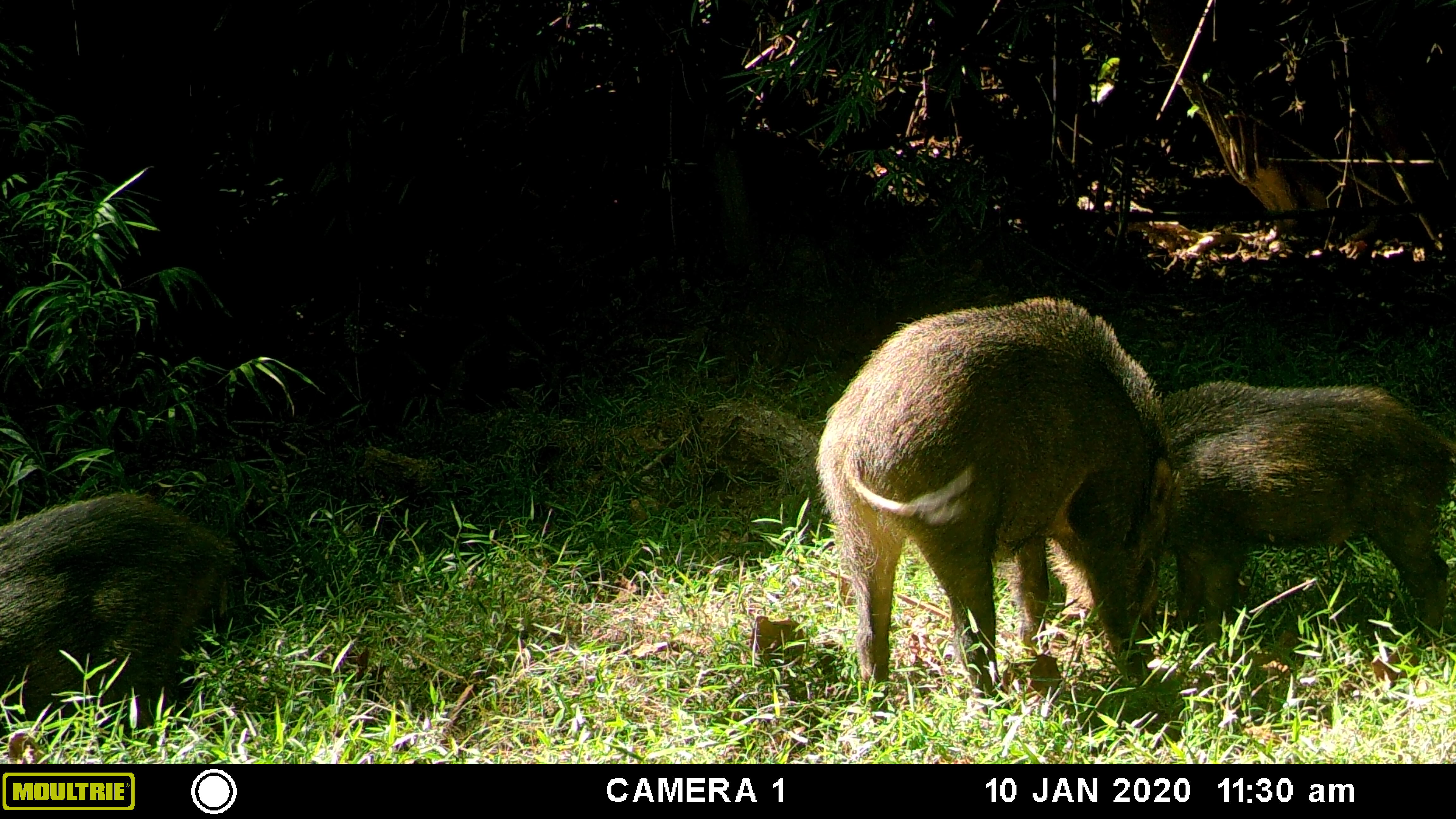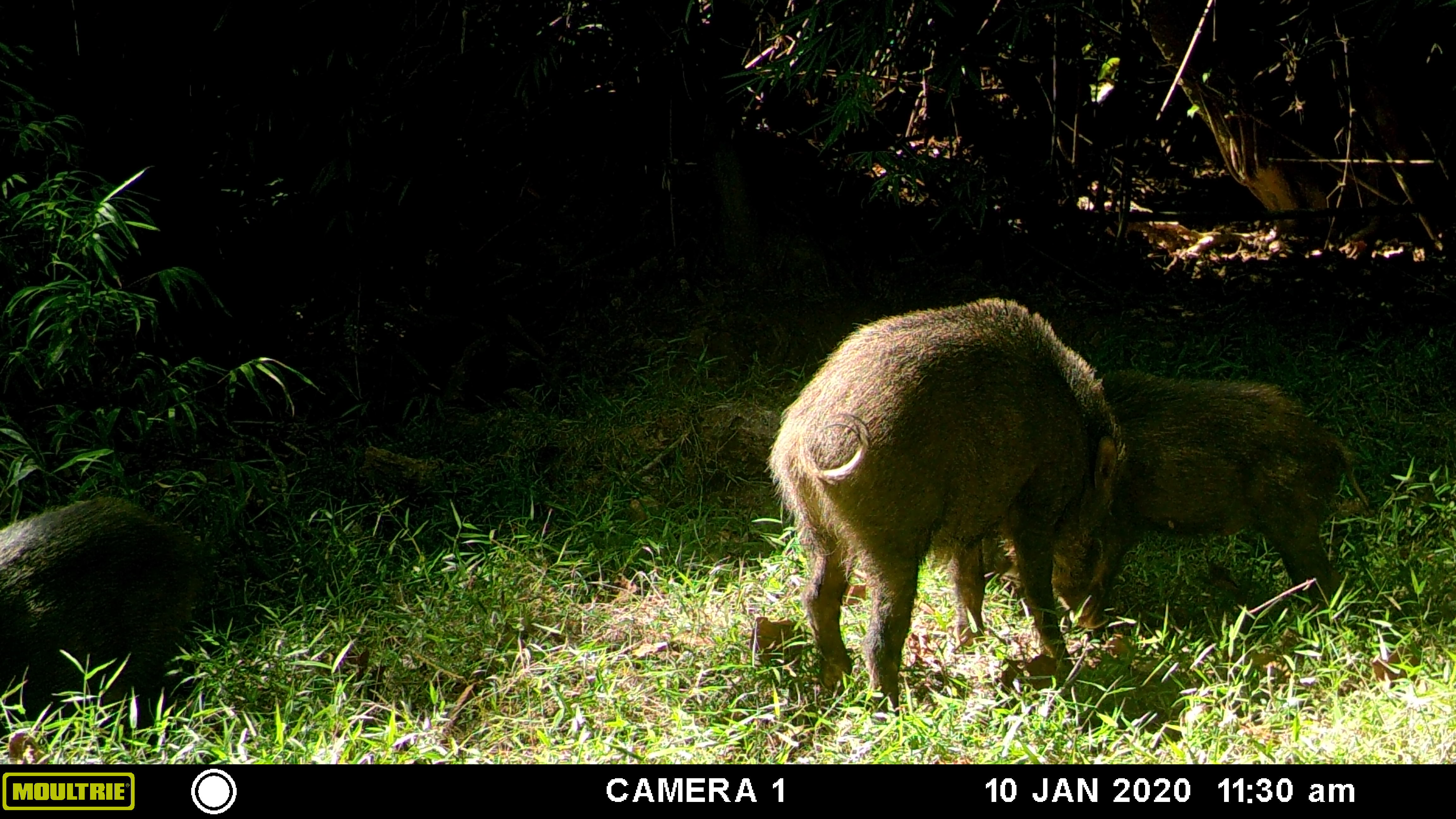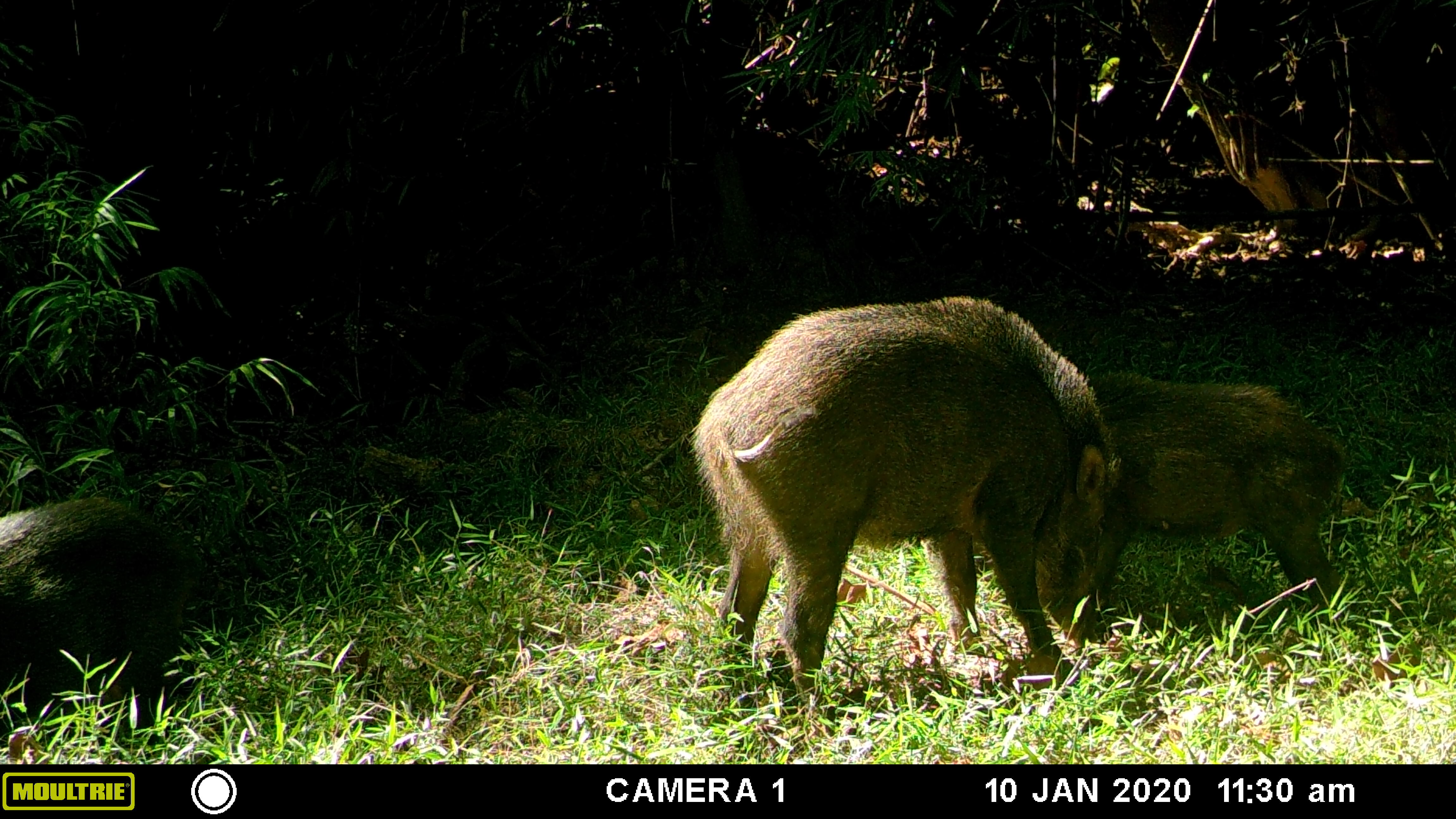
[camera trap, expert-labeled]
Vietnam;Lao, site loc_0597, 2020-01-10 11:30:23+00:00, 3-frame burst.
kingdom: Animalia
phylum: Chordata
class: Mammalia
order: Artiodactyla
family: Suidae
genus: Sus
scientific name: Sus scrofa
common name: eurasian wild pig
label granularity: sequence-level